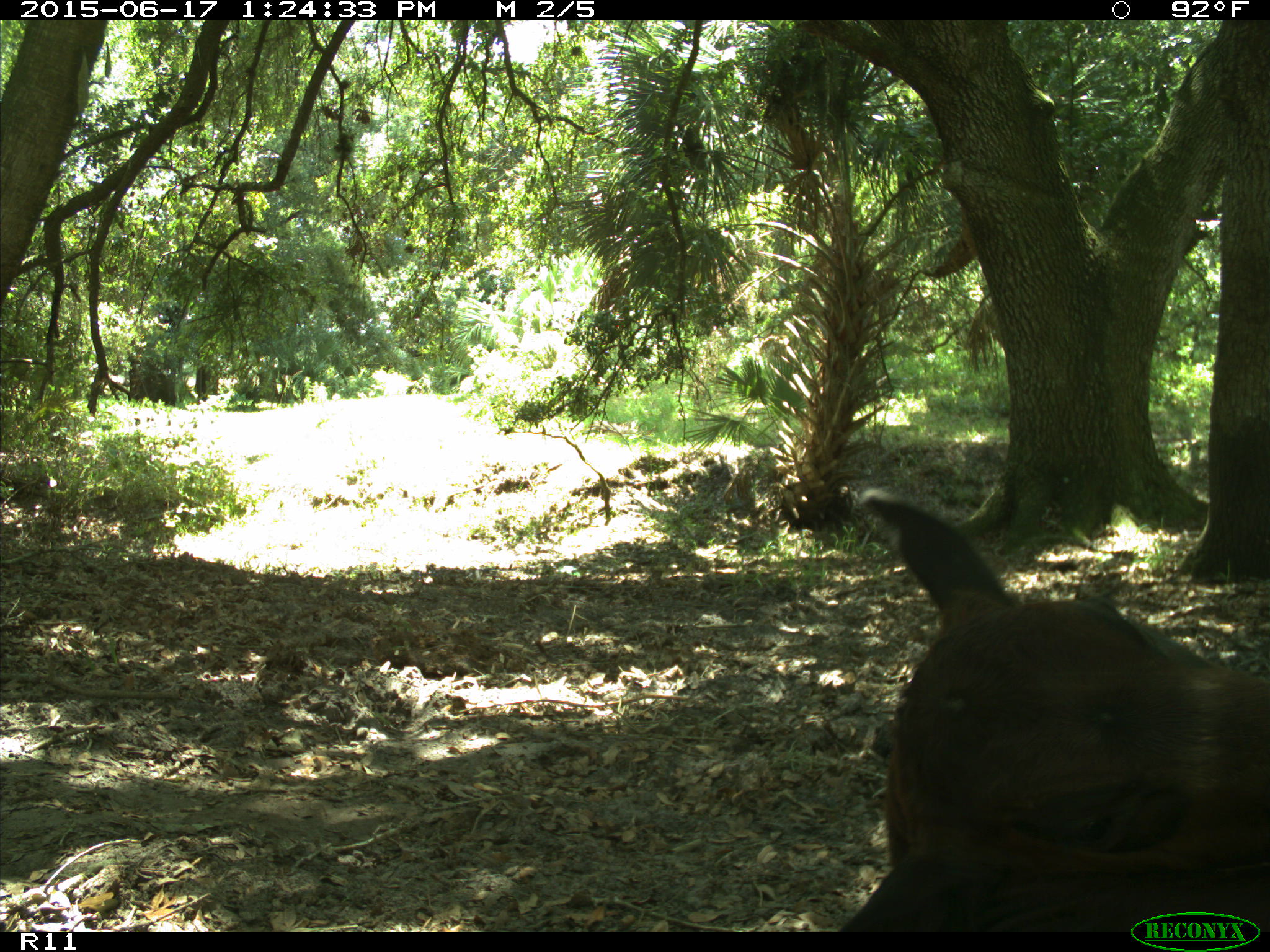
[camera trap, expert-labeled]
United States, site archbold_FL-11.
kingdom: Animalia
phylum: Chordata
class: Mammalia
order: Artiodactyla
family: Bovidae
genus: Bos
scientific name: Bos taurus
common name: domestic cow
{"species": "Bos taurus (domestic cow)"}